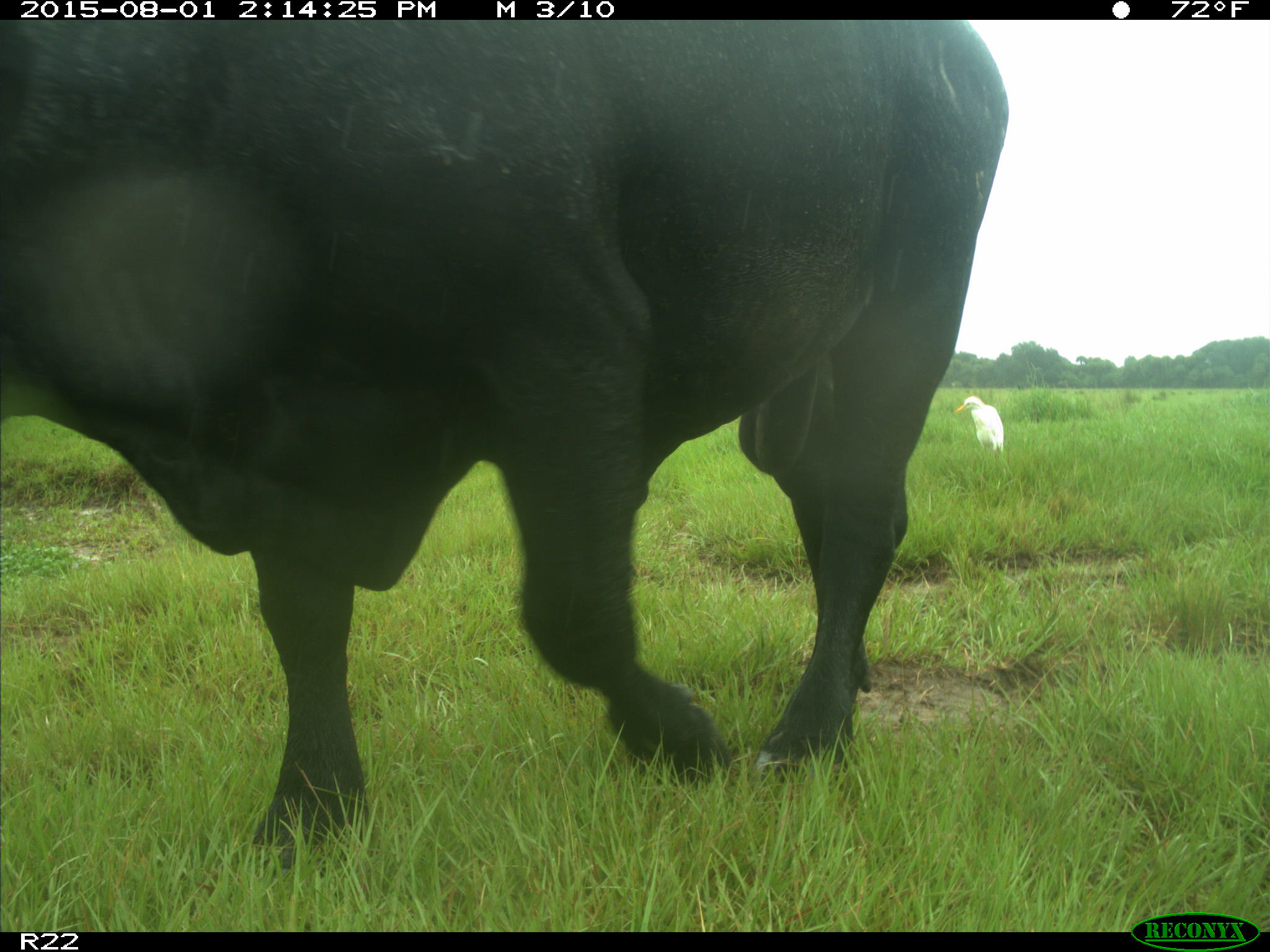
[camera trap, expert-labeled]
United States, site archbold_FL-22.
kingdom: Animalia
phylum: Chordata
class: Mammalia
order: Artiodactyla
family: Bovidae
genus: Bos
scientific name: Bos taurus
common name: domestic cow